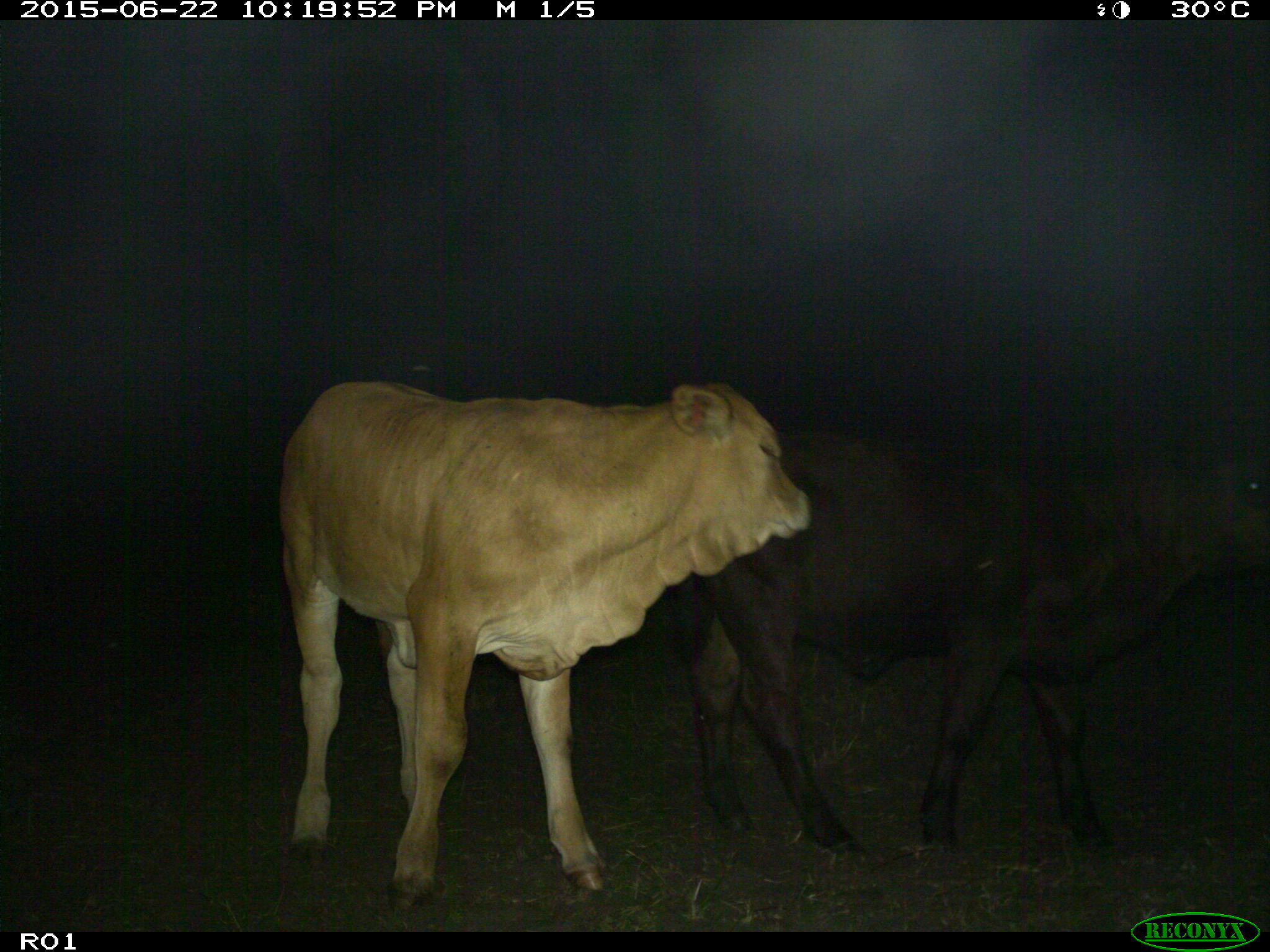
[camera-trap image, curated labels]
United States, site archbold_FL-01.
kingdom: Animalia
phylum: Chordata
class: Mammalia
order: Artiodactyla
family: Bovidae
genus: Bos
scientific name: Bos taurus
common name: domestic cow